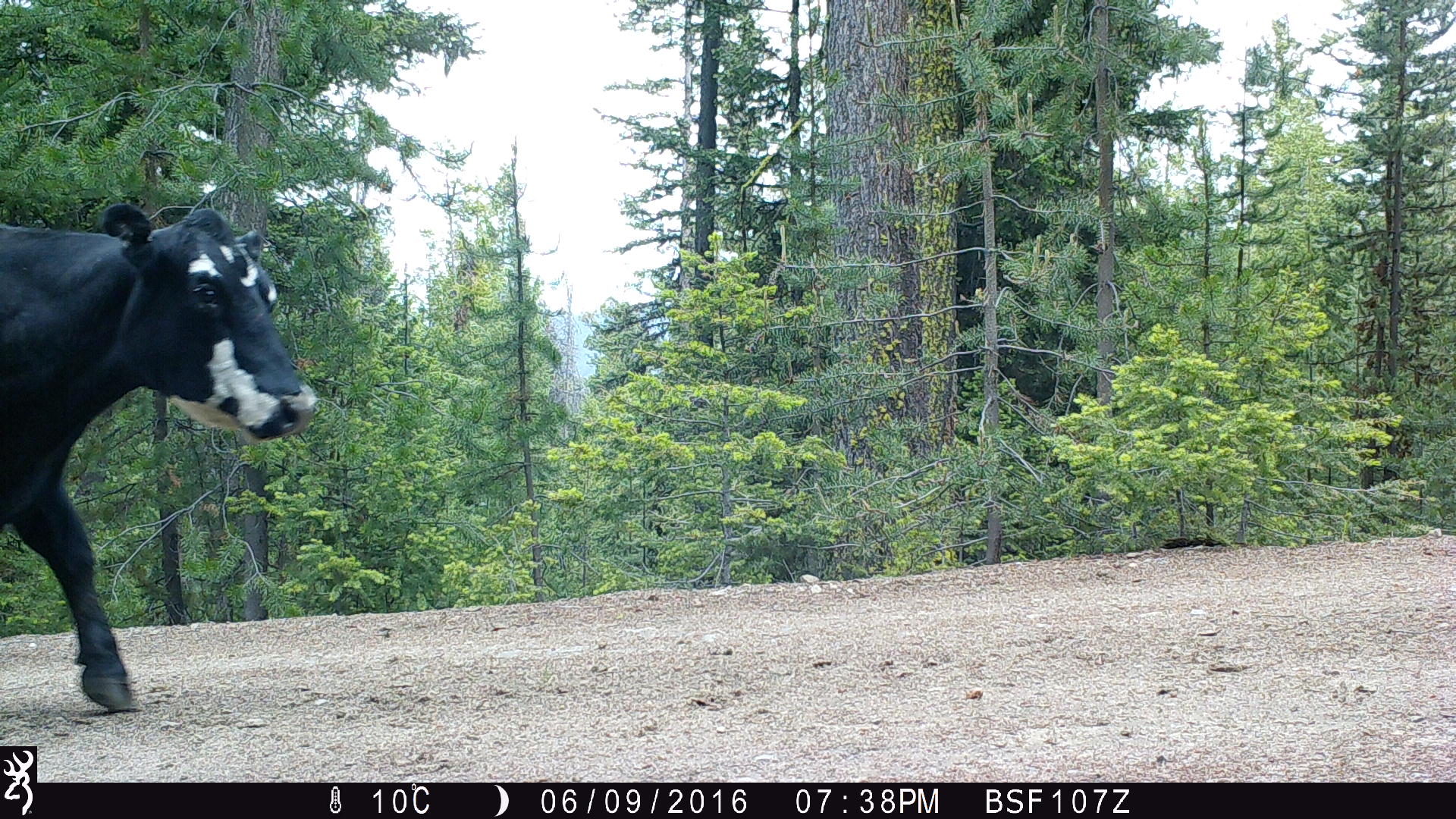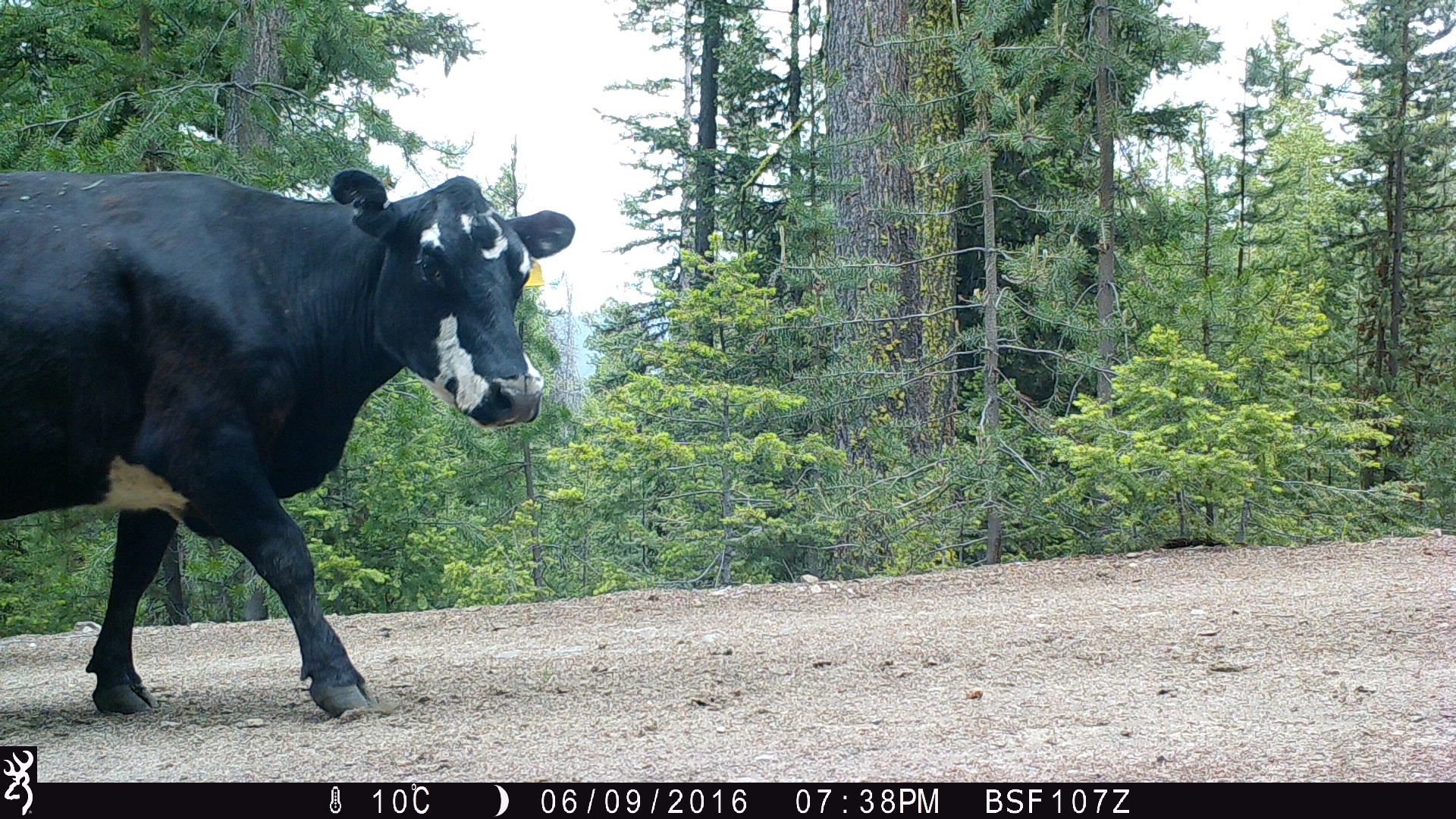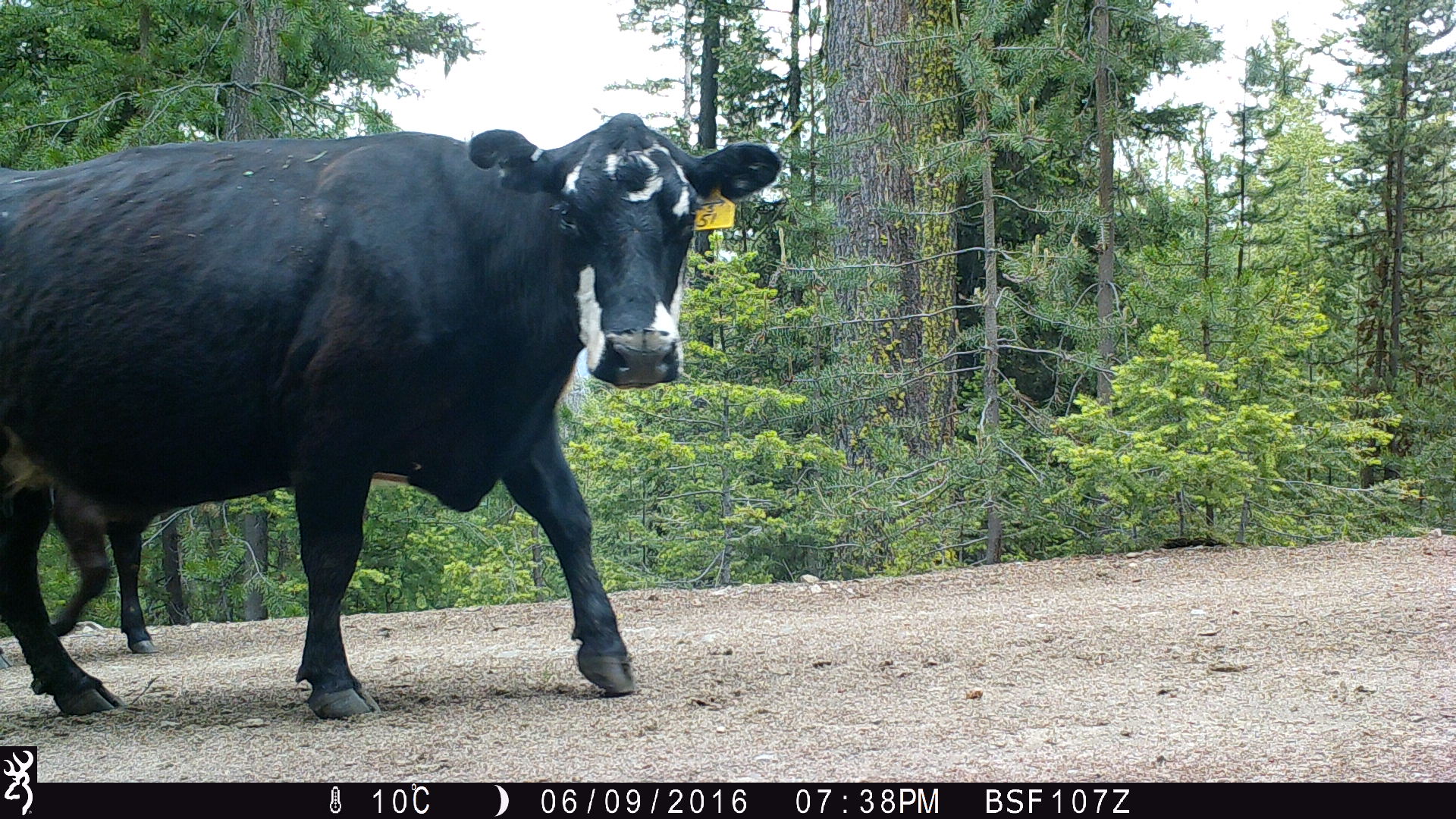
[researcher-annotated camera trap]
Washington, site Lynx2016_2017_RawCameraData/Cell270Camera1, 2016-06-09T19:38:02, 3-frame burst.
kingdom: Animalia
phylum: Chordata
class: Mammalia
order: Artiodactyla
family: Bovidae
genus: Bos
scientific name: Bos taurus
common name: domestic cattle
Domestic cattle (Bos taurus). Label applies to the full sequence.